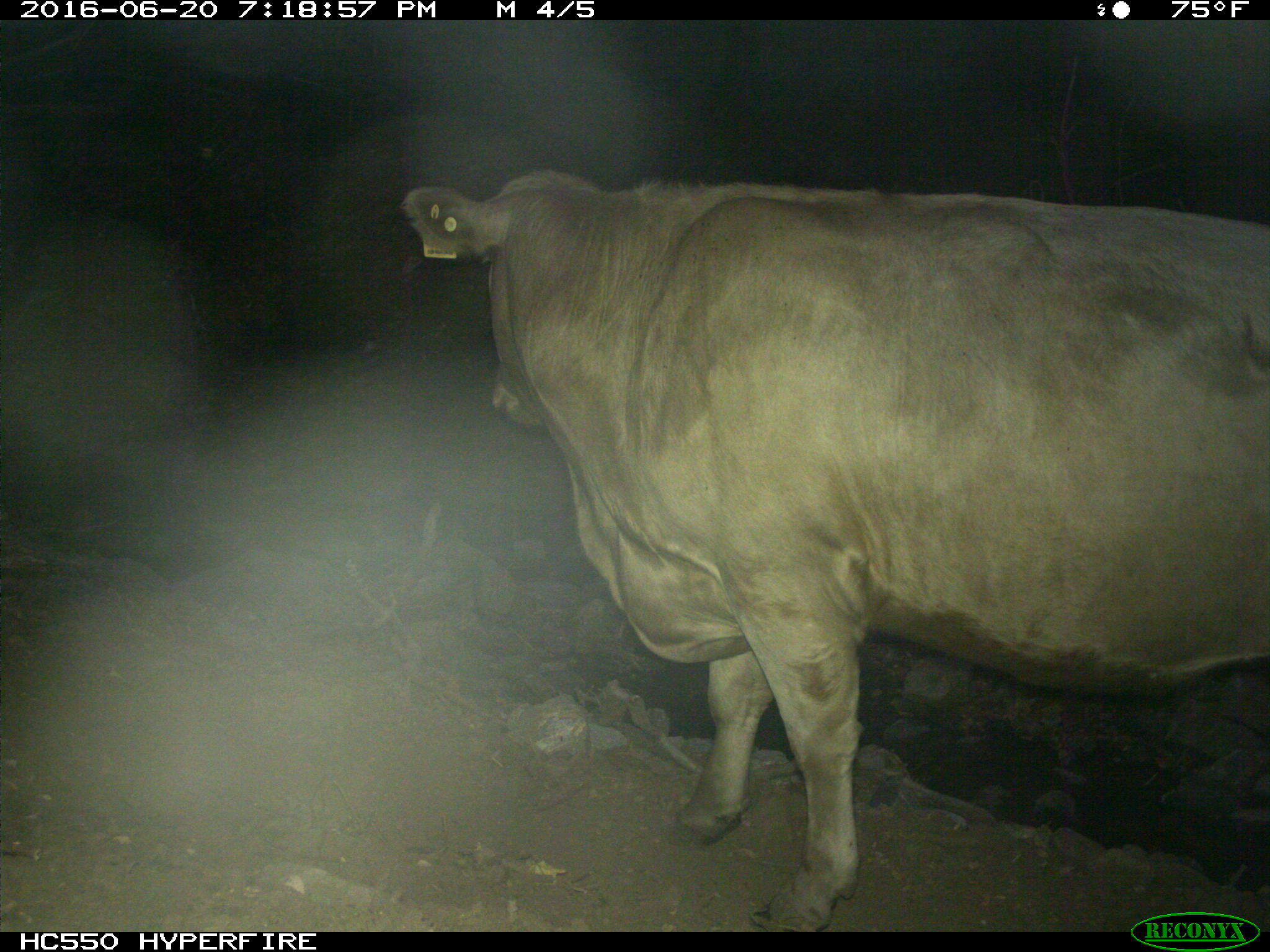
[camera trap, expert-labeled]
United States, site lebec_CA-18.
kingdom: Animalia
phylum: Chordata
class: Mammalia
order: Artiodactyla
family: Bovidae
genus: Bos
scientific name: Bos taurus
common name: domestic cow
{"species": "Bos taurus (domestic cow)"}